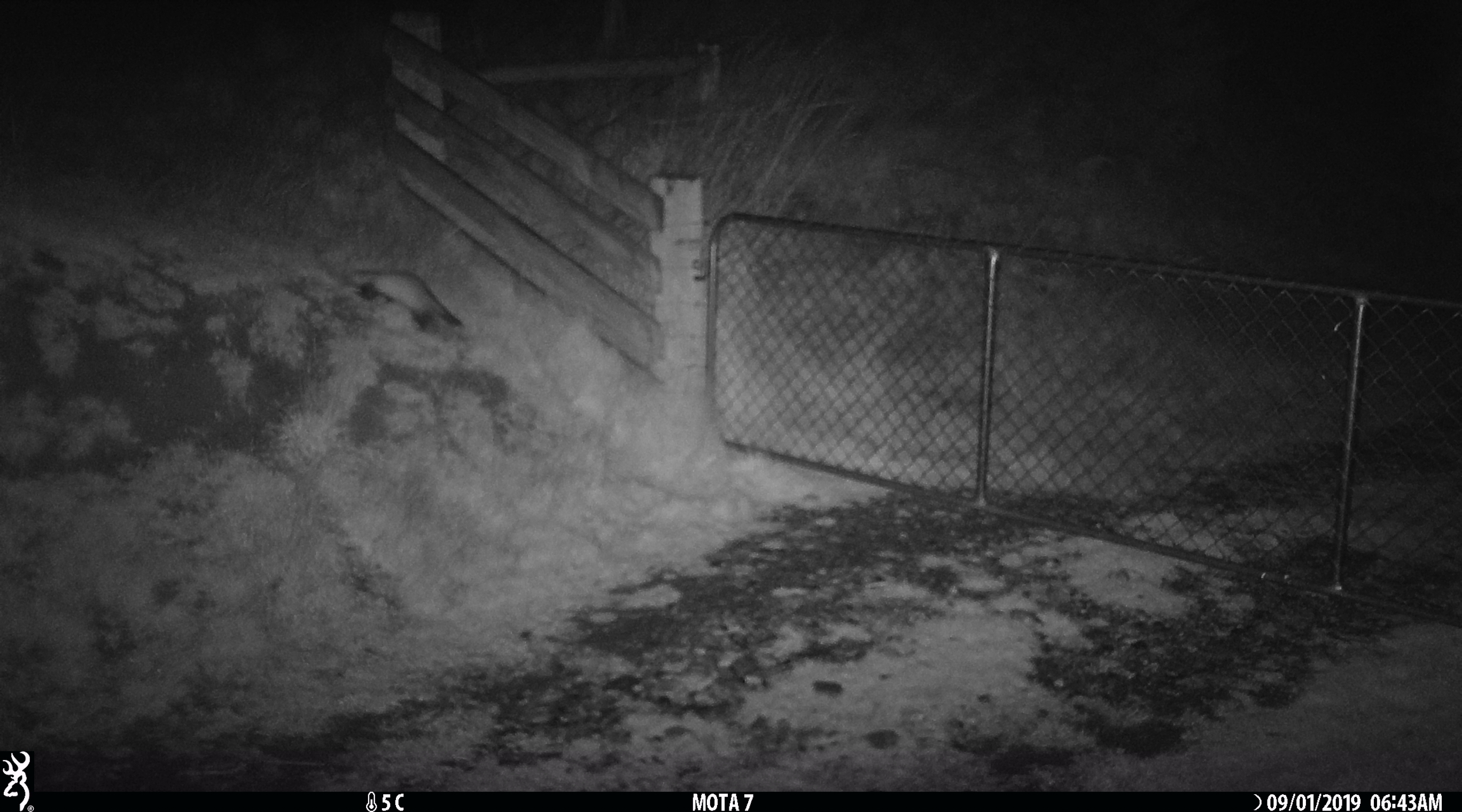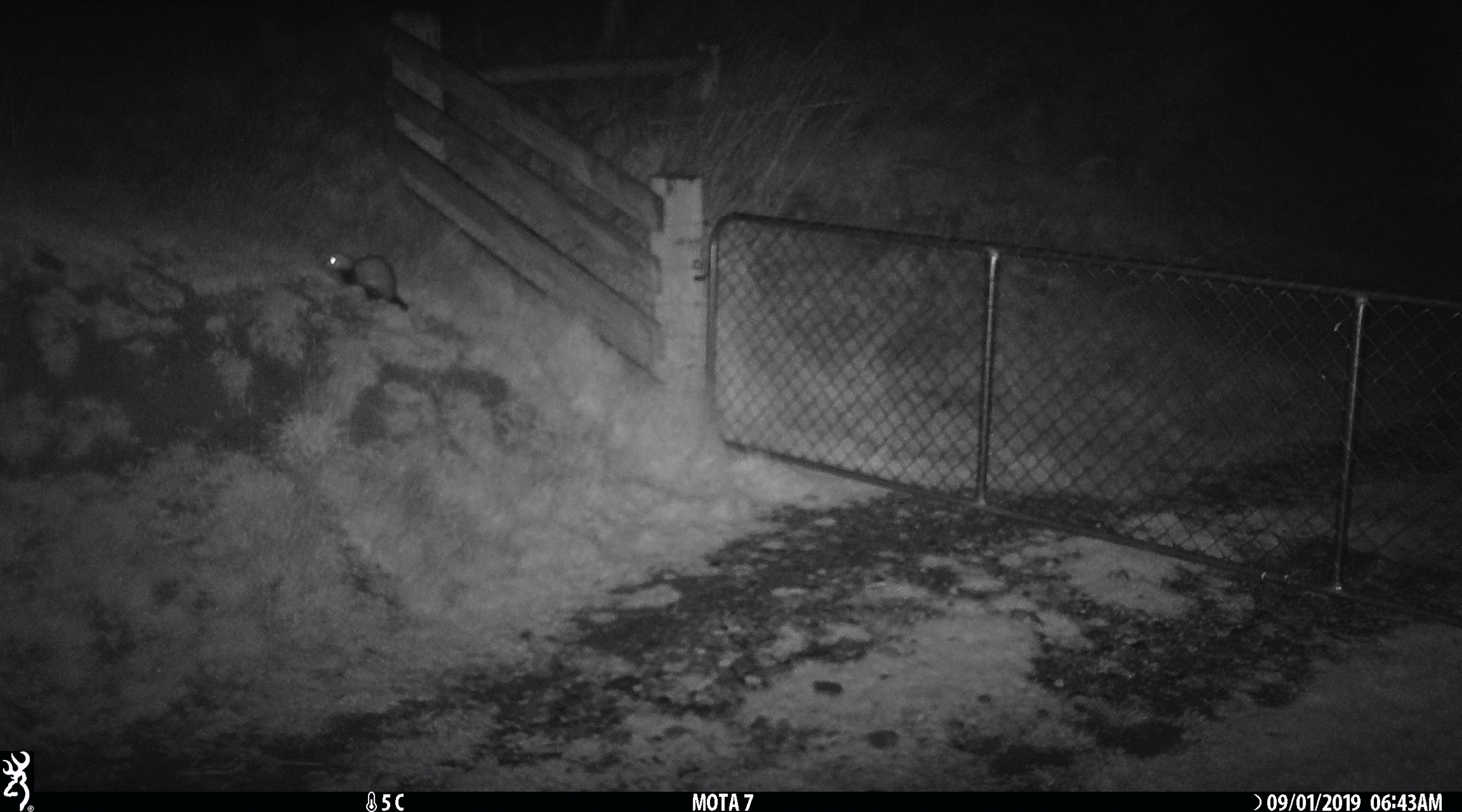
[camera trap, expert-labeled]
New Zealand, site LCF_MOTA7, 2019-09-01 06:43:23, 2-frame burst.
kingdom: Animalia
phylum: Chordata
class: Mammalia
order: Carnivora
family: Mustelidae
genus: Mustela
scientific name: Mustela furo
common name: ferret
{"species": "ferret (Mustela furo)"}